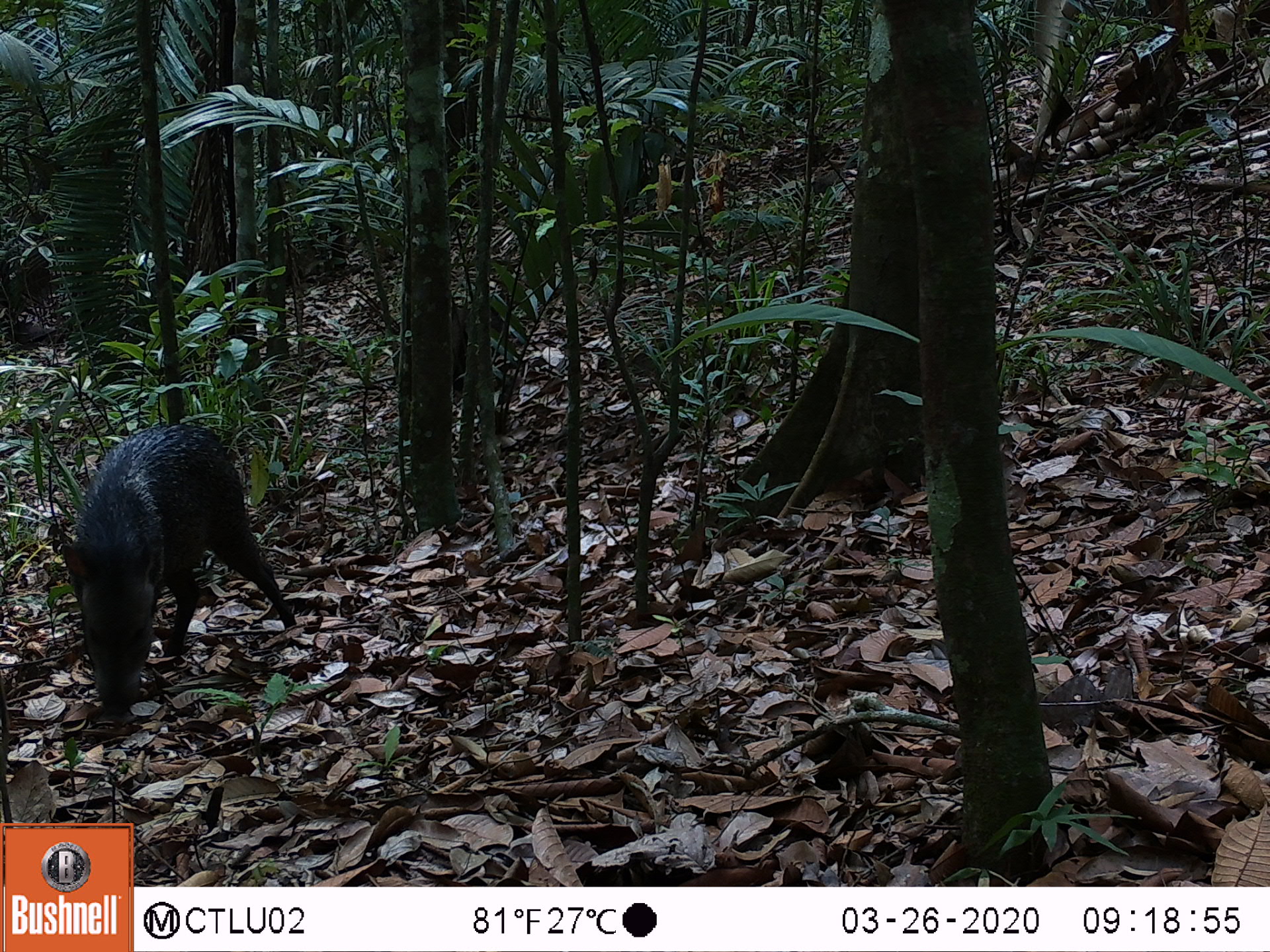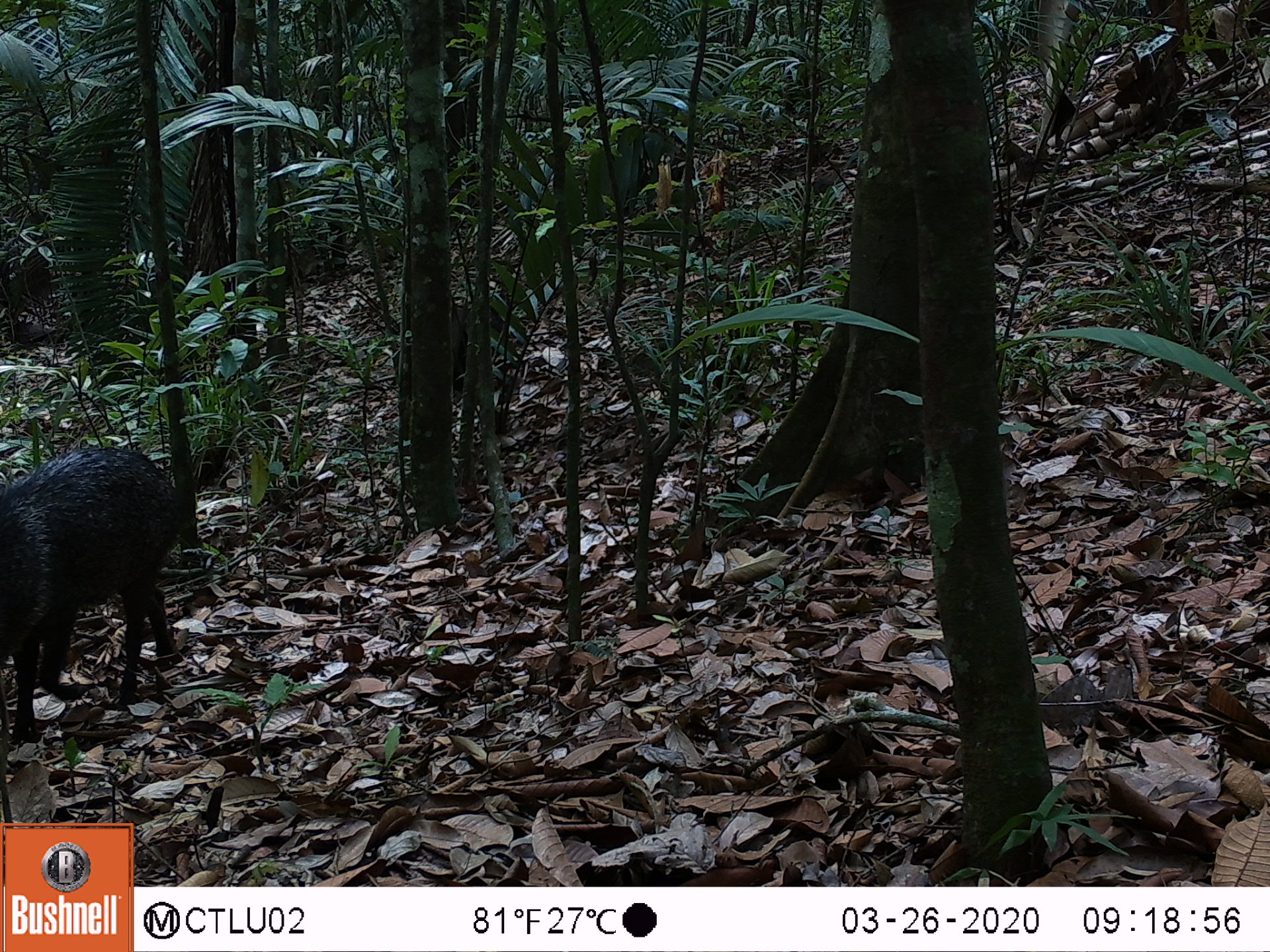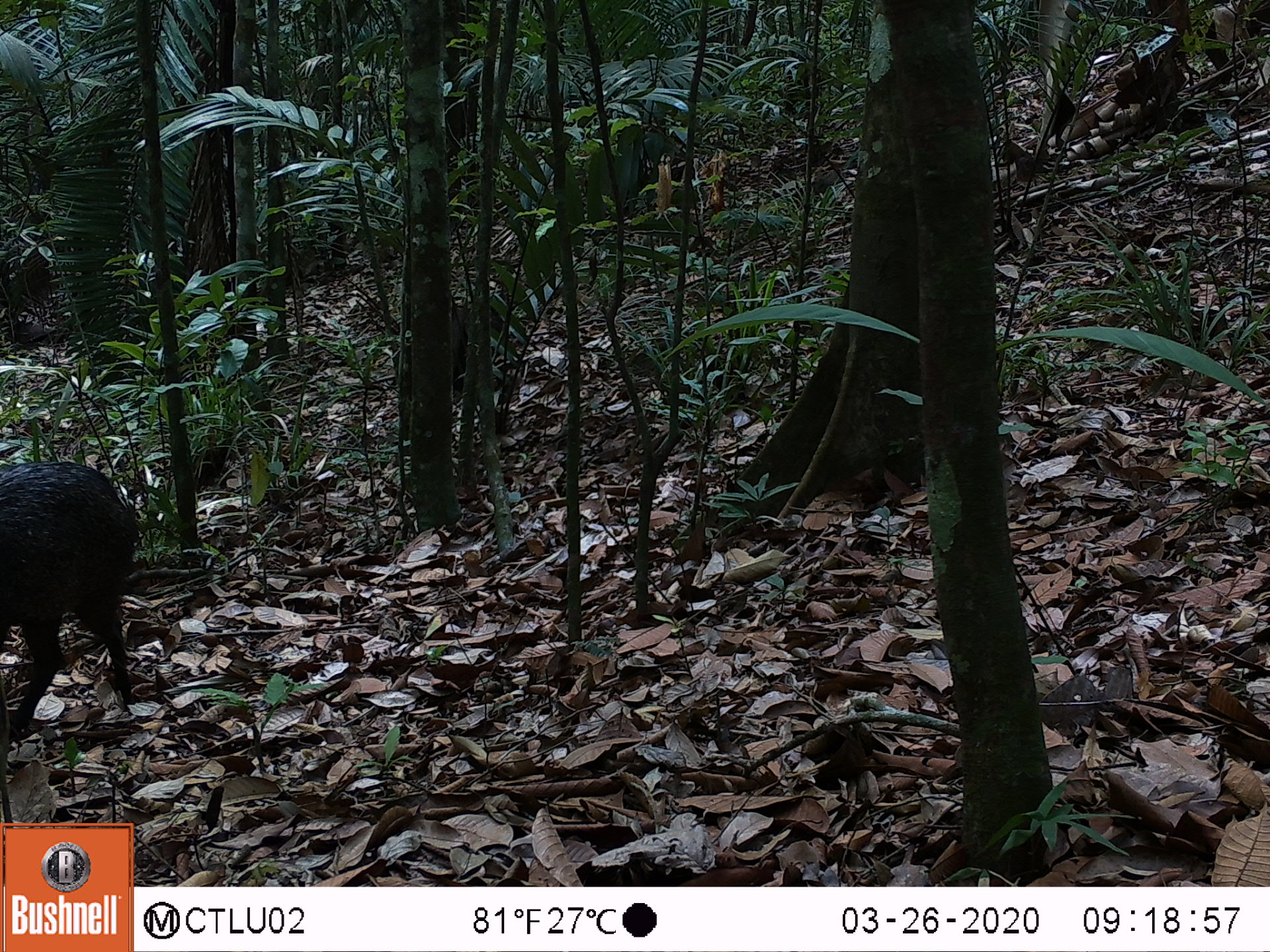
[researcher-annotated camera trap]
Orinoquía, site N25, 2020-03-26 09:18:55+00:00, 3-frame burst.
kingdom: Animalia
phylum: Chordata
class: Mammalia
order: Artiodactyla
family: Tayassuidae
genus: Pecari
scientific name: Pecari tajacu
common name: collared peccary